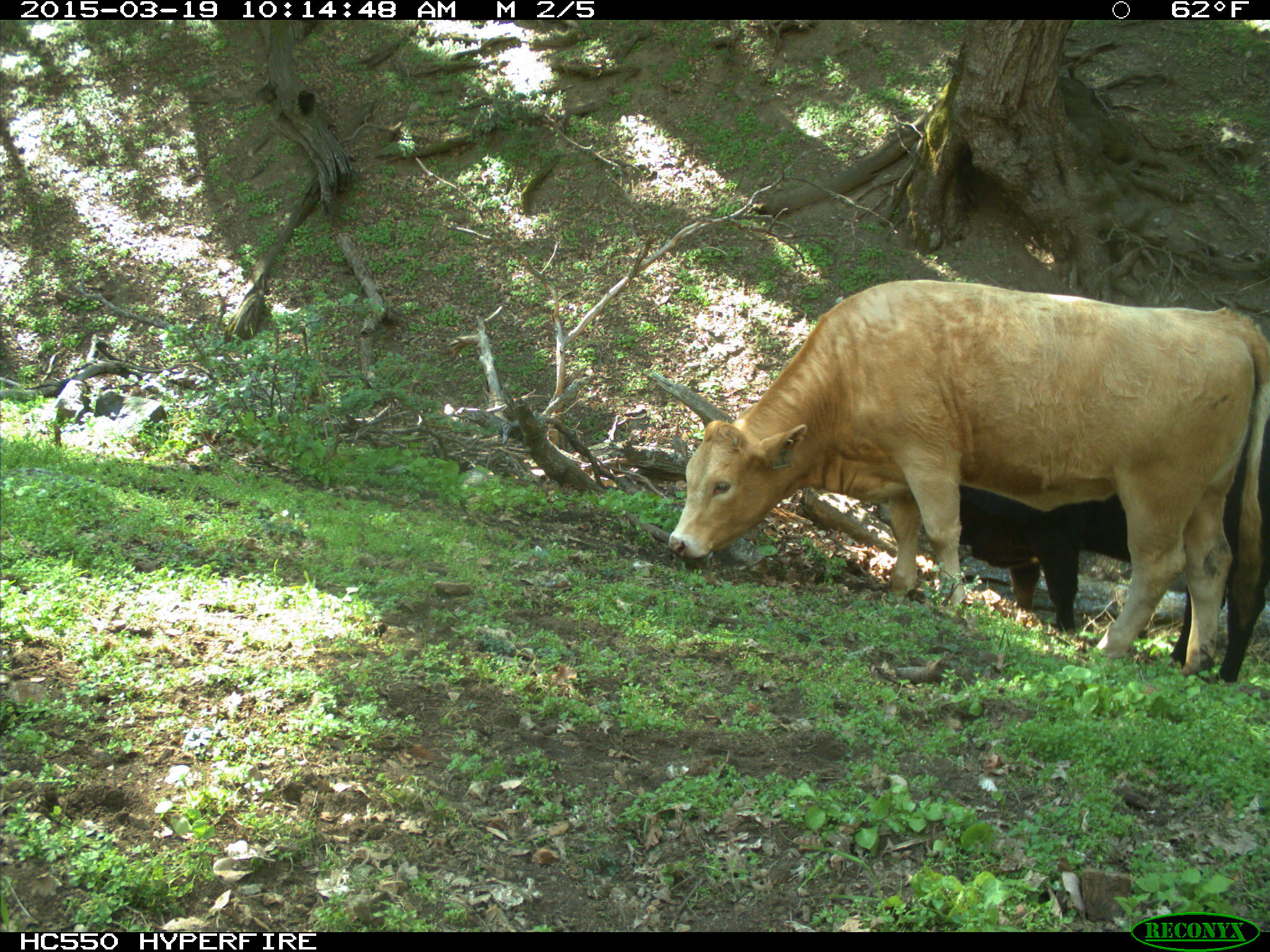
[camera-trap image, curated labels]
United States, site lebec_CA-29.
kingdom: Animalia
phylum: Chordata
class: Mammalia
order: Artiodactyla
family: Bovidae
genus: Bos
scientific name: Bos taurus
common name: domestic cow